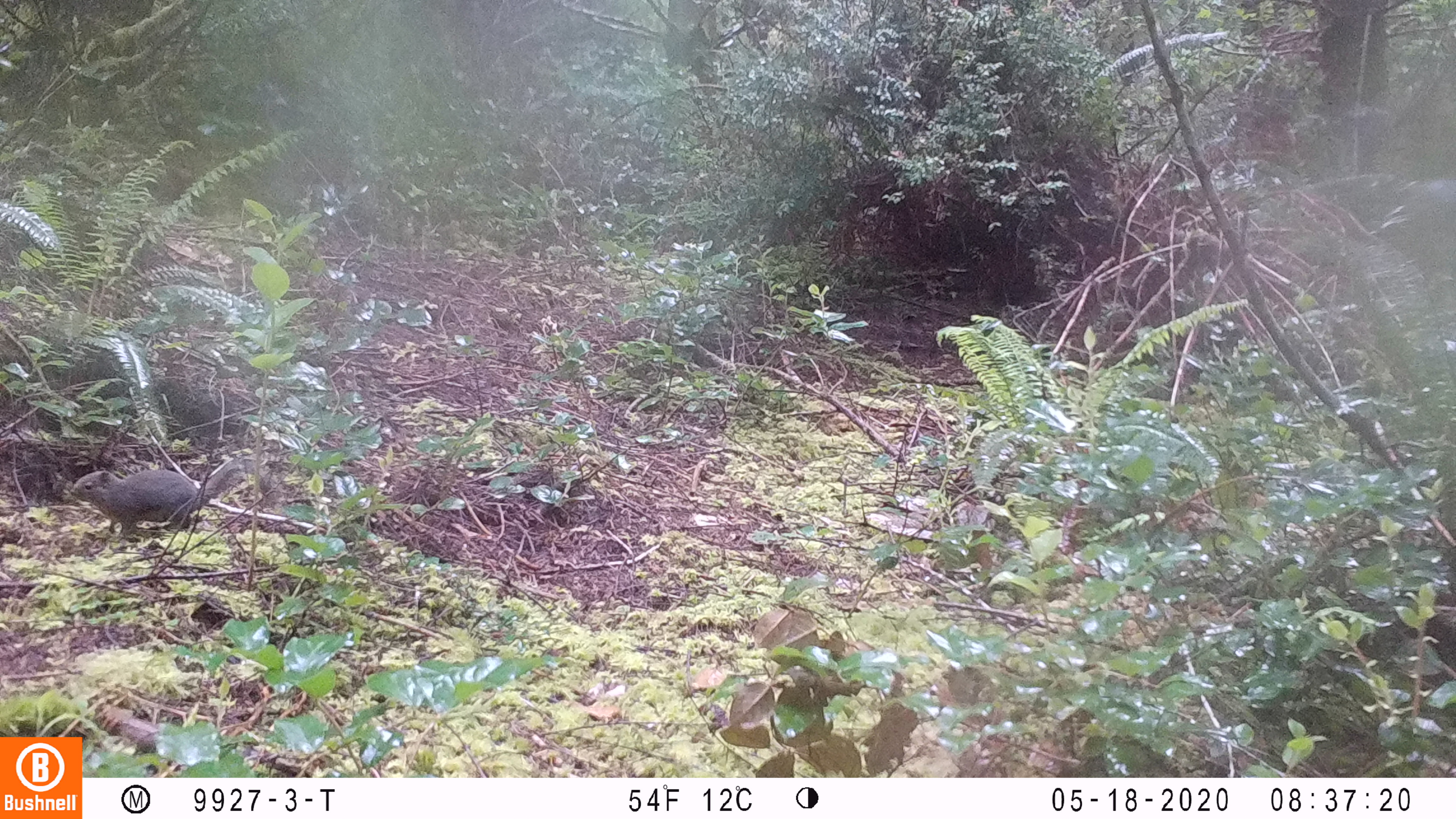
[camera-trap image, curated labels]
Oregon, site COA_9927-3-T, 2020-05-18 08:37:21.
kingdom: Animalia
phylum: Chordata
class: Mammalia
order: Rodentia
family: Sciuridae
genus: Tamiasciurus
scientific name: Tamiasciurus douglasii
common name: douglas squirrel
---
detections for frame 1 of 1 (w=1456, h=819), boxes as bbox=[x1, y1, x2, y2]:
douglas squirrel: bbox=[69, 457, 279, 541]